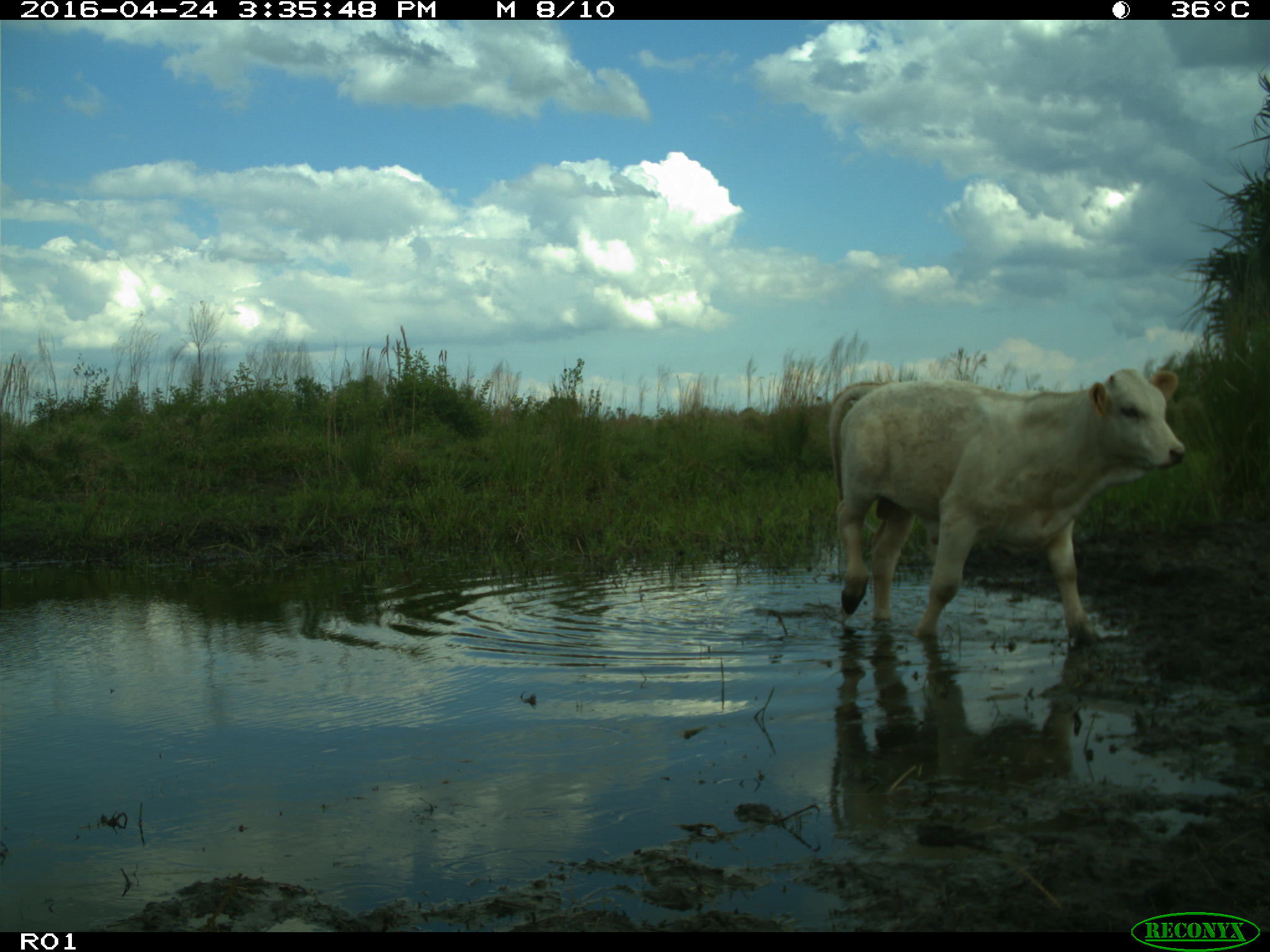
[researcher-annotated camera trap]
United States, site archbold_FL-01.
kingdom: Animalia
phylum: Chordata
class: Mammalia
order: Artiodactyla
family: Bovidae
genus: Bos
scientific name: Bos taurus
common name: domestic cow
Bos taurus (domestic cow).